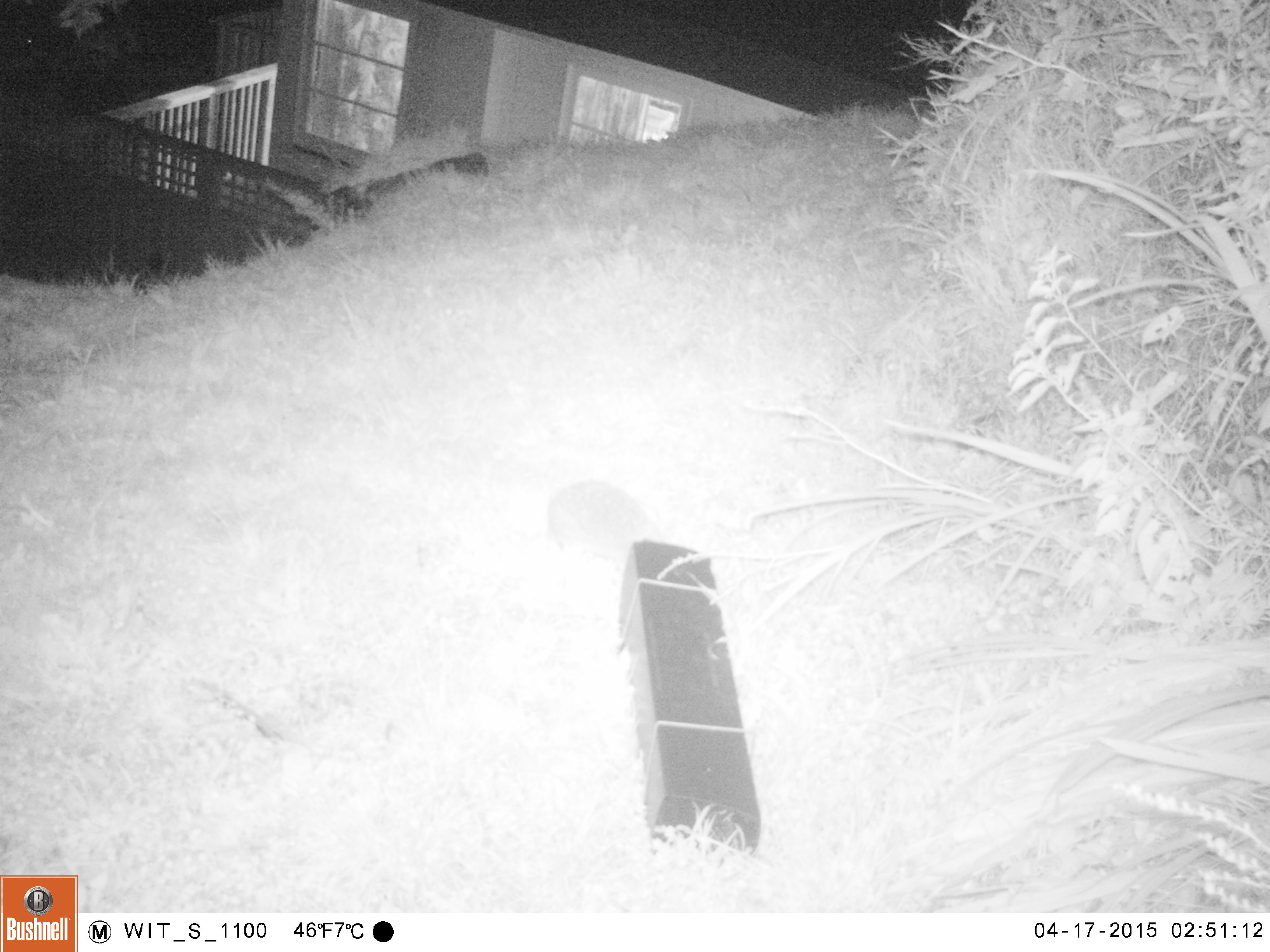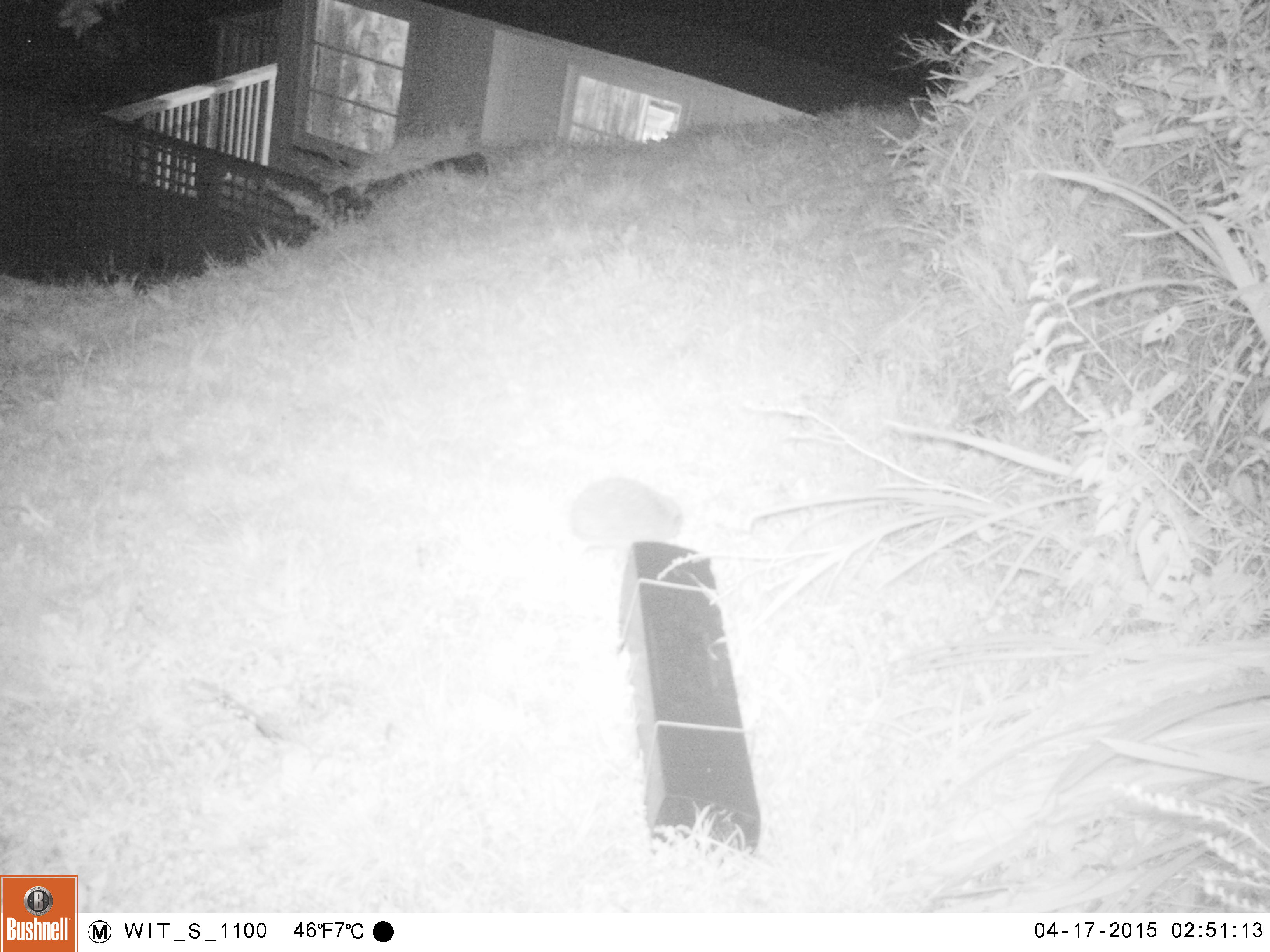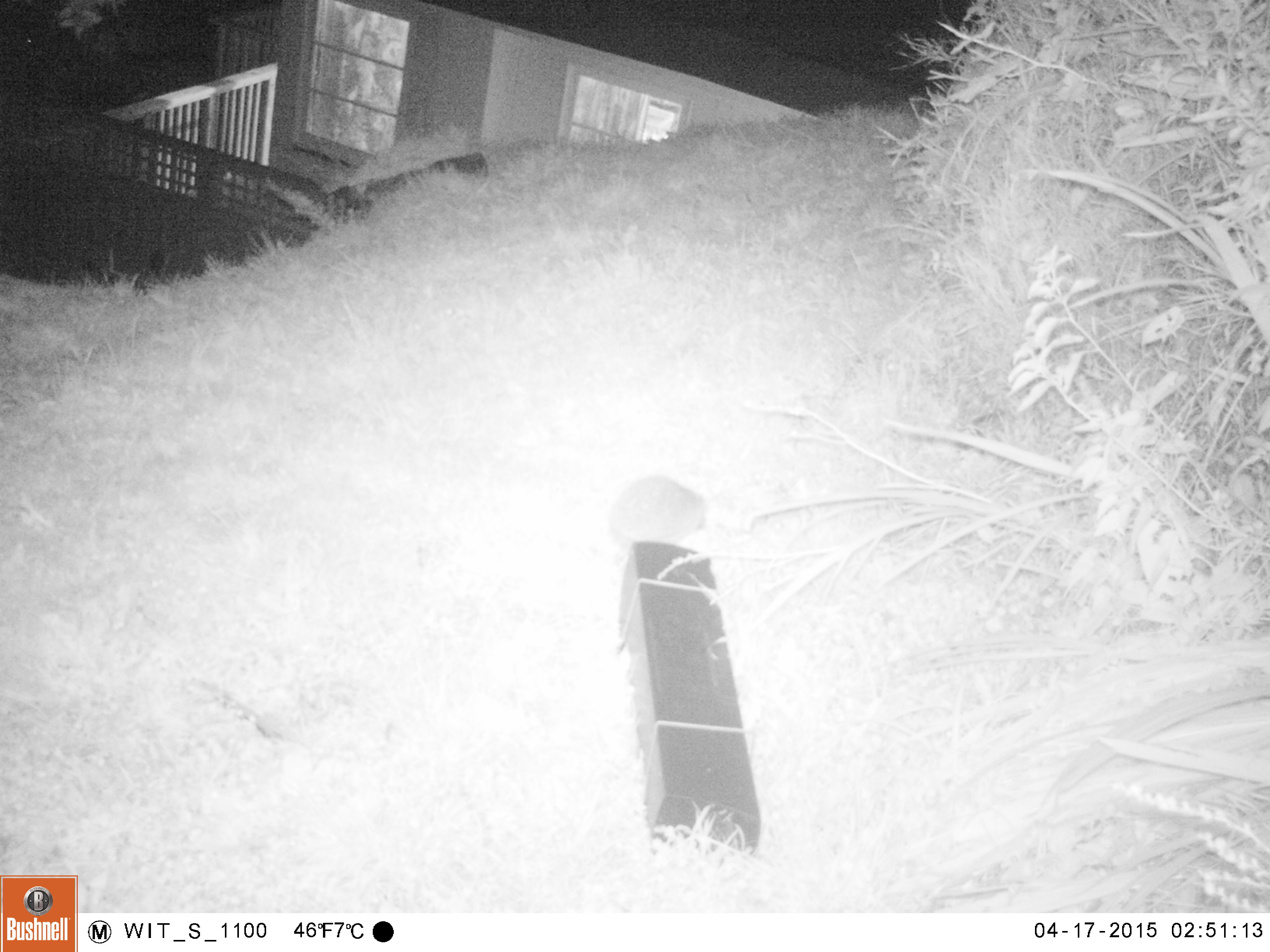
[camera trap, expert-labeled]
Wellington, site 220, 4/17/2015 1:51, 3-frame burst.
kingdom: Animalia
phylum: Chordata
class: Mammalia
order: Eulipotyphla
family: Erinaceidae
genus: Erinaceus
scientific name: Erinaceus europaeus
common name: hedgehog